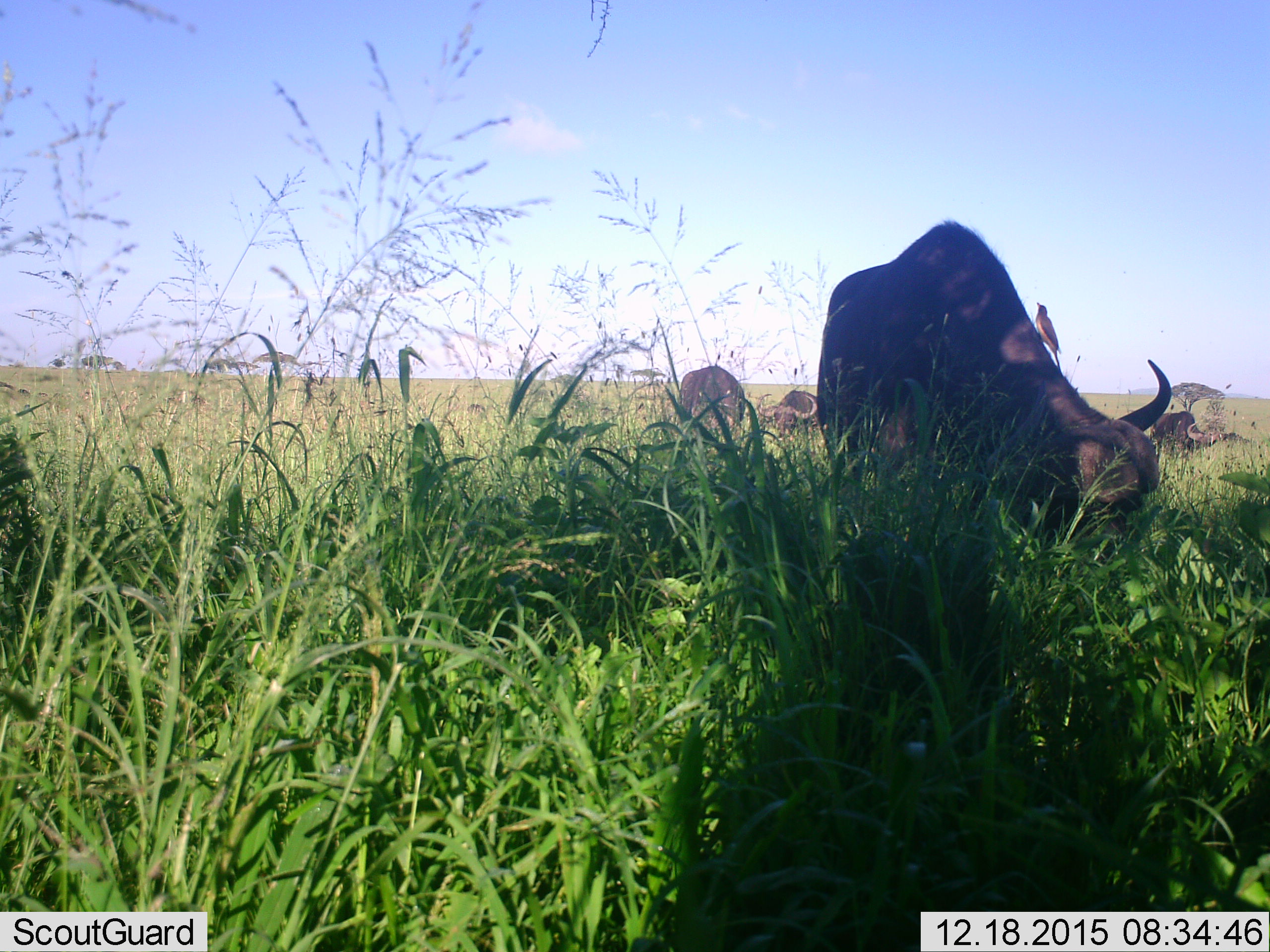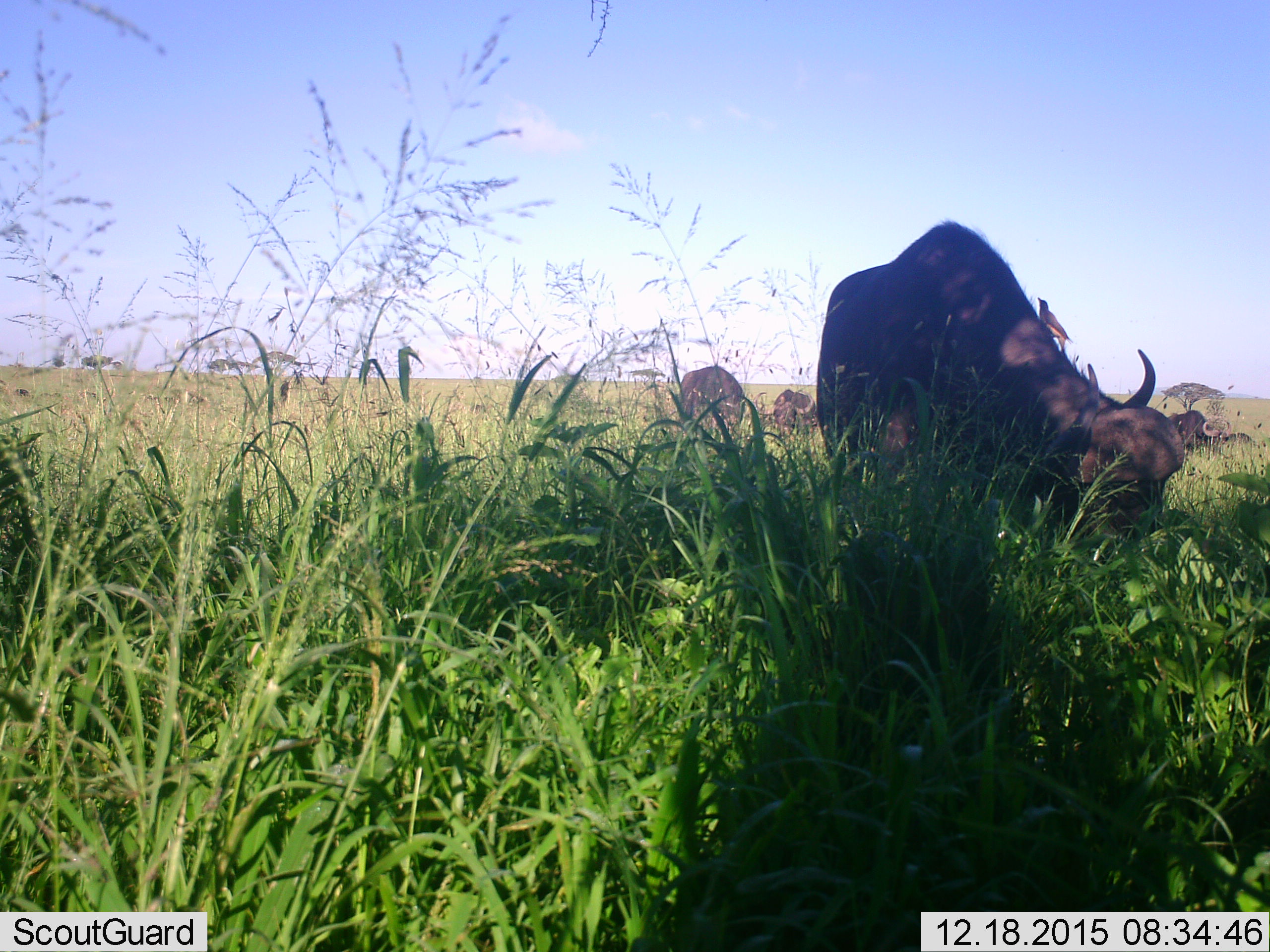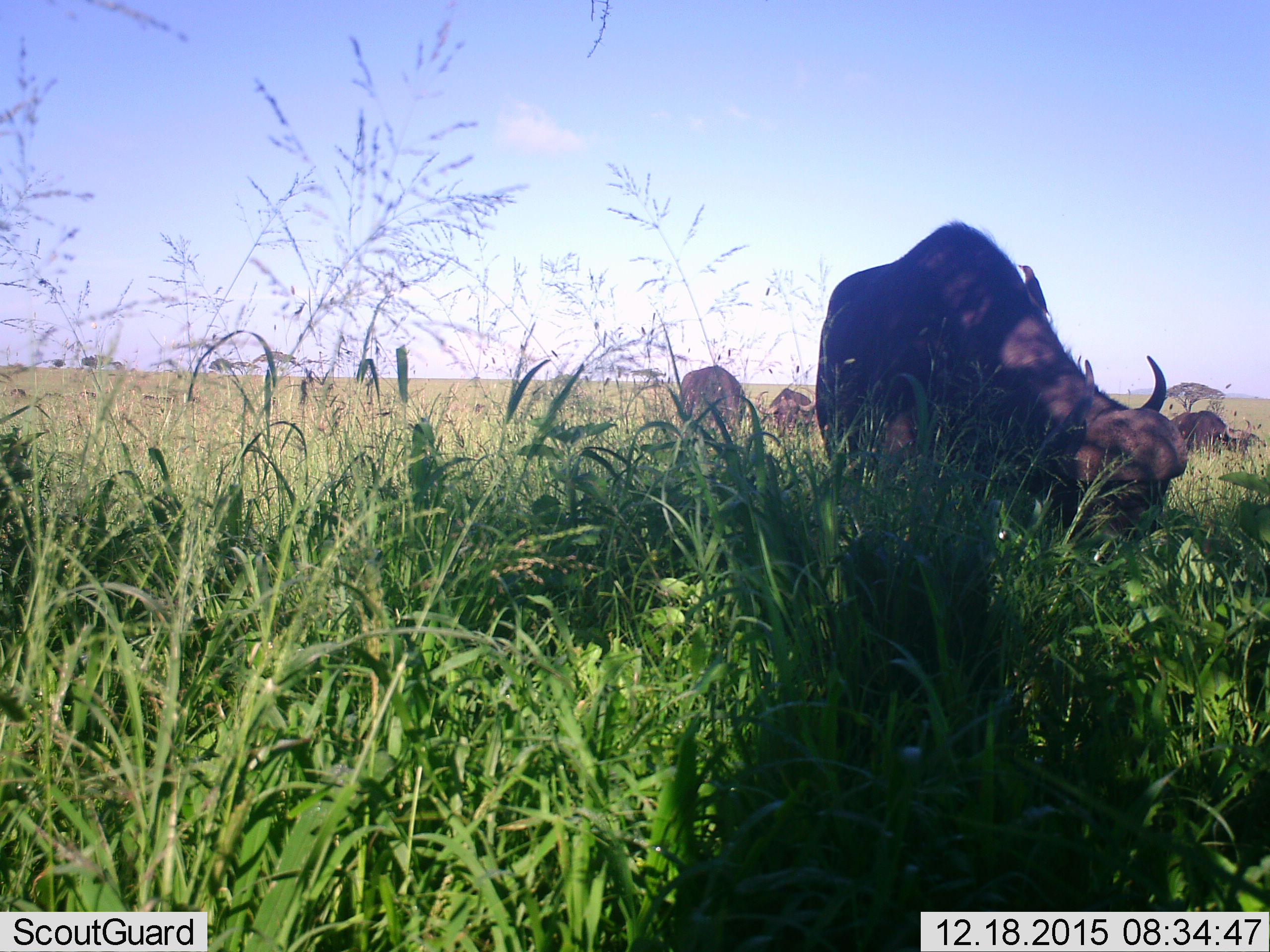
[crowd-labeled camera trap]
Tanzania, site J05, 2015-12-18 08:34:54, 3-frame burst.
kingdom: Animalia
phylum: Chordata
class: Mammalia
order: Artiodactyla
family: Bovidae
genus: Syncerus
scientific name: Syncerus caffer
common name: cape buffalo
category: buffalo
Buffalo (cape buffalo) (Syncerus caffer), count 5. Behavior (volunteer vote fractions): standing 67%, resting 0%, moving 50%, interacting 0%. Young present (vote fraction): 0%. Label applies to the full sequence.